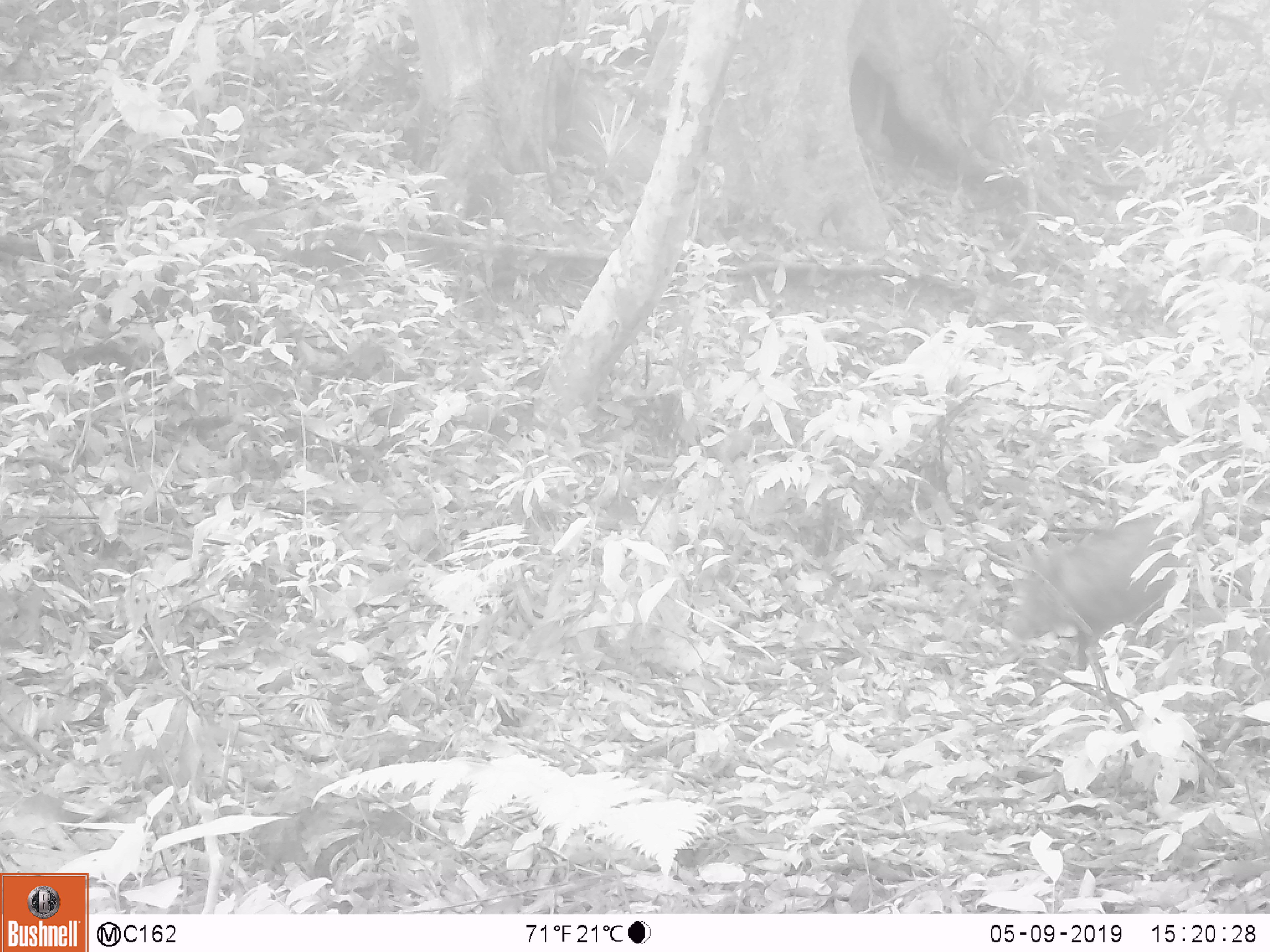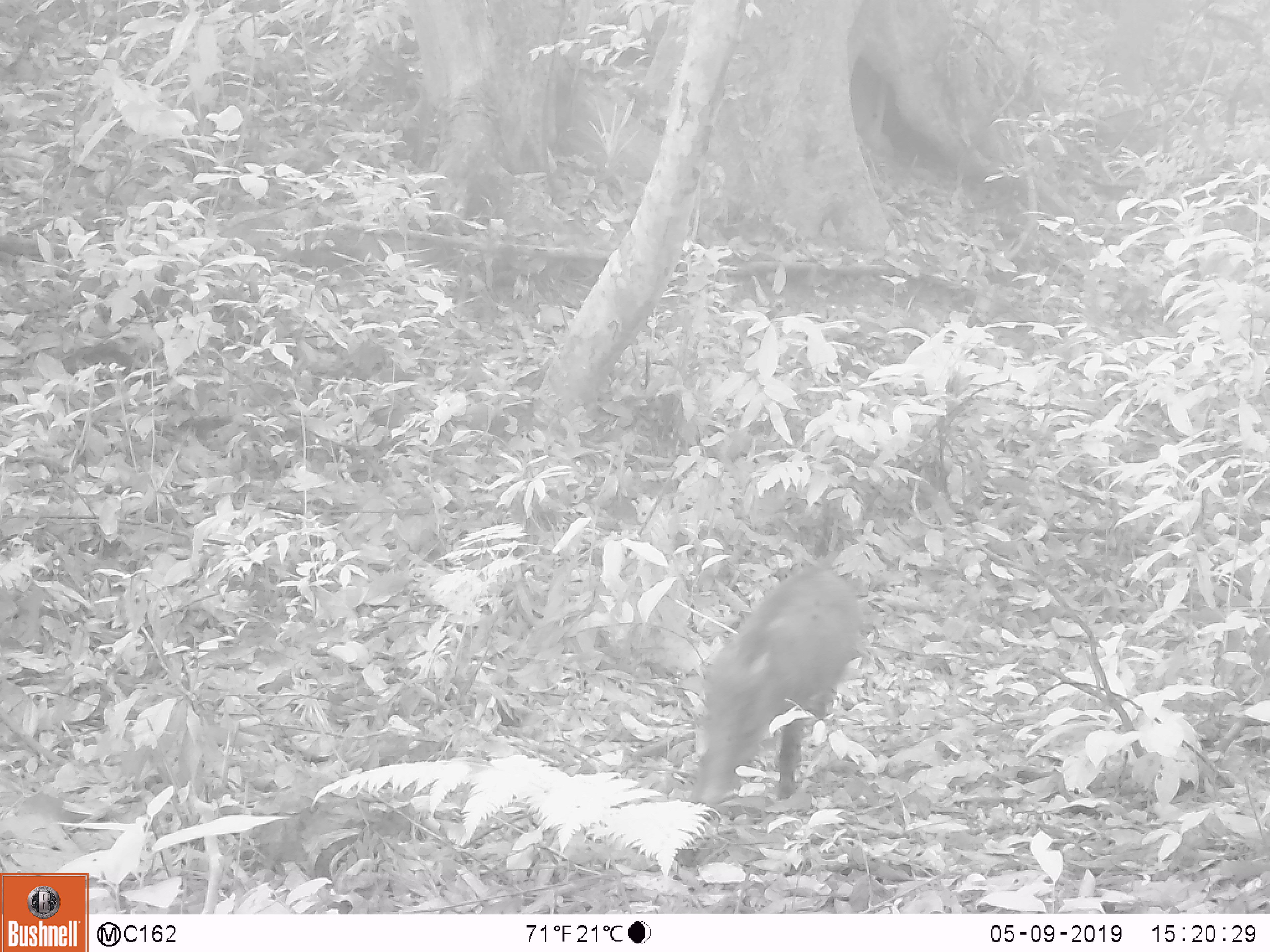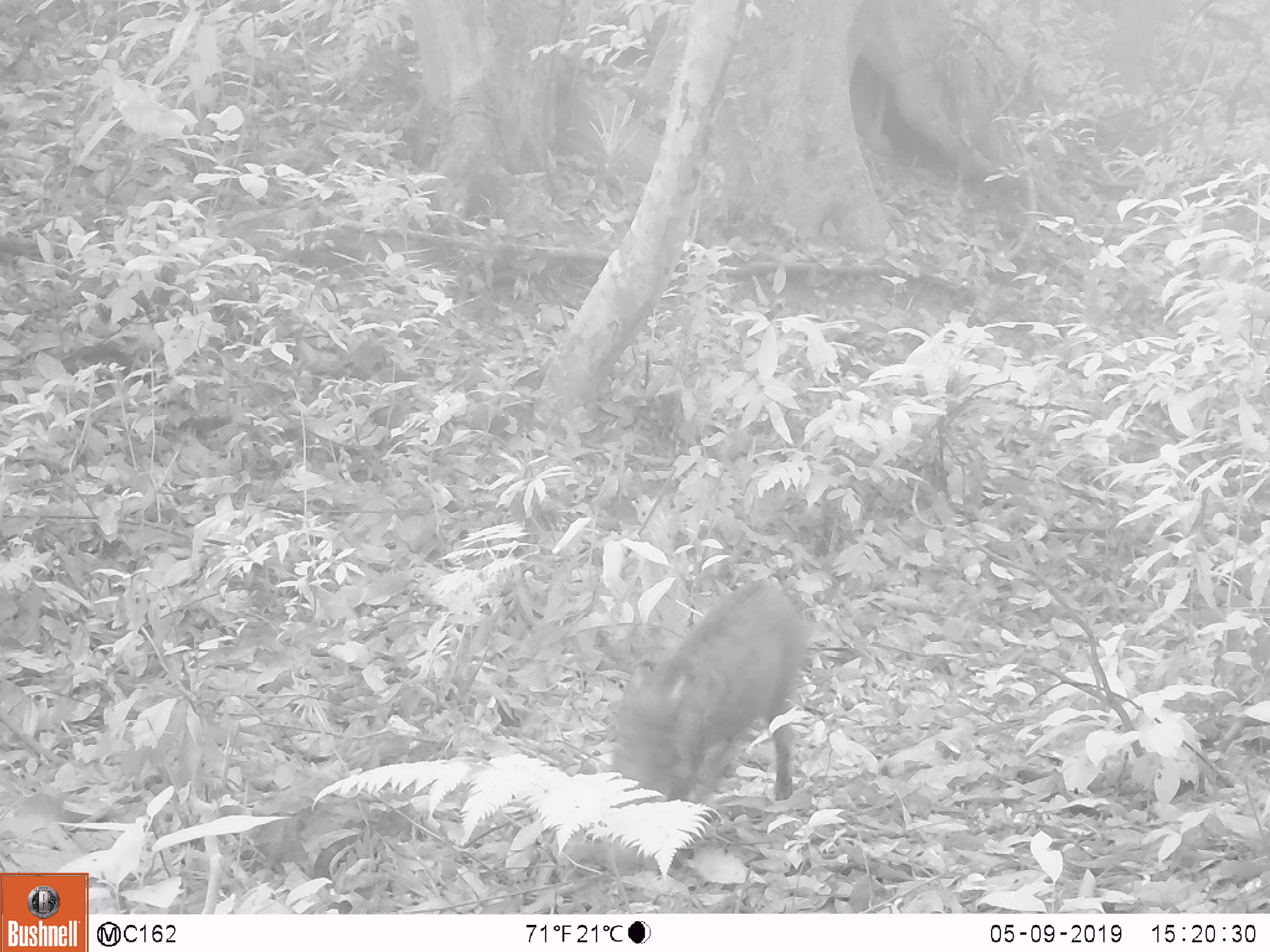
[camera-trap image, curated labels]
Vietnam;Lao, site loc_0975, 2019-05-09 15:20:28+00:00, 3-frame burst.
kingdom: Animalia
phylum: Chordata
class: Mammalia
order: Artiodactyla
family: Suidae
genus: Sus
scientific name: Sus scrofa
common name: eurasian wild pig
Eurasian wild pig (Sus scrofa). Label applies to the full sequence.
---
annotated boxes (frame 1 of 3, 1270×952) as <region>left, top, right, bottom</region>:
eurasian wild pig: <region>995, 514, 1189, 671</region>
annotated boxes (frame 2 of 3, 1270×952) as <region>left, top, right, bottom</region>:
eurasian wild pig: <region>687, 564, 863, 819</region>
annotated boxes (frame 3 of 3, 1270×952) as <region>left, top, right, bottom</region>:
eurasian wild pig: <region>600, 574, 813, 861</region>